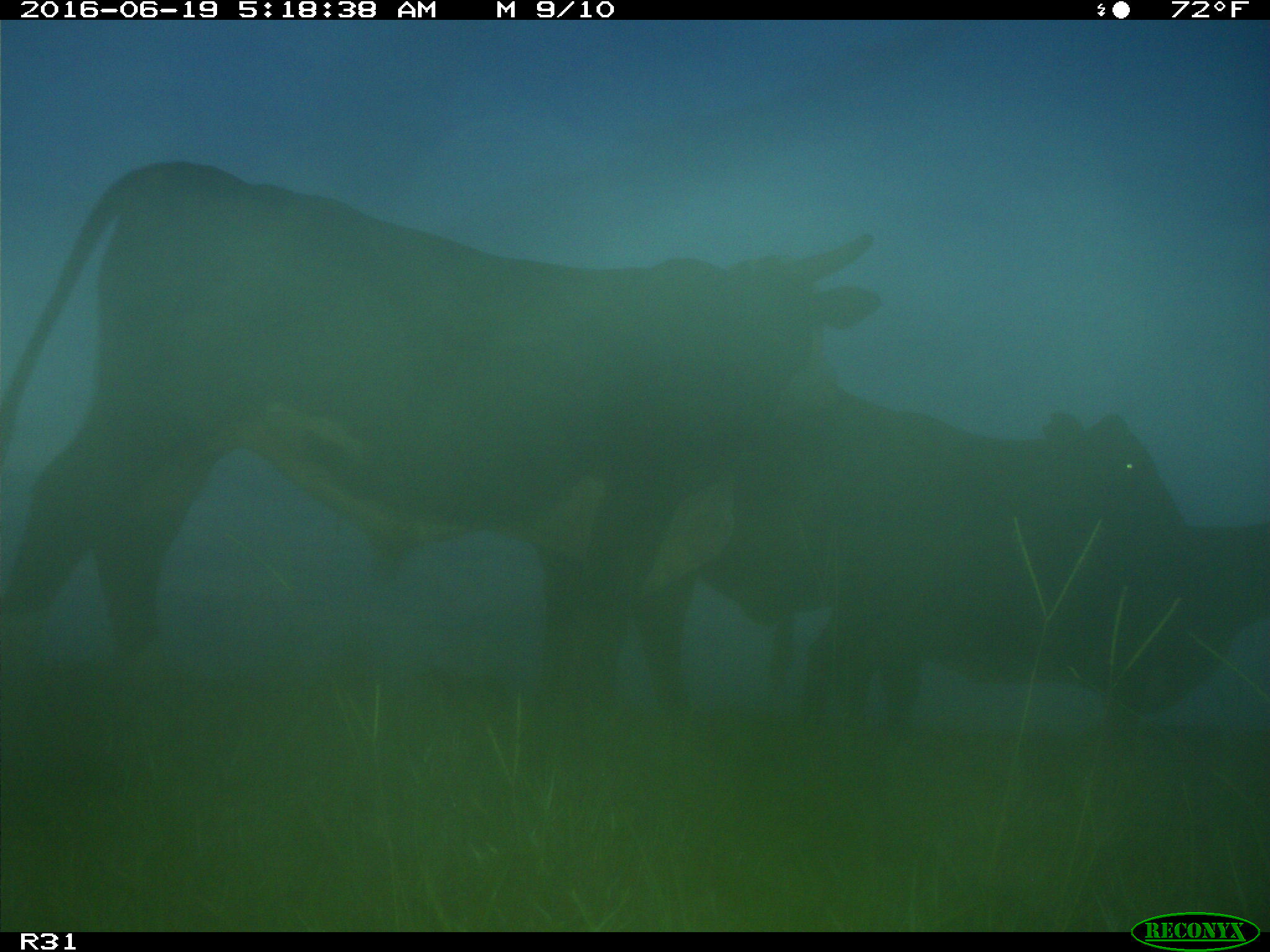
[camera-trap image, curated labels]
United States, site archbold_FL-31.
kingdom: Animalia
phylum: Chordata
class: Mammalia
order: Artiodactyla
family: Bovidae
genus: Bos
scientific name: Bos taurus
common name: domestic cow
Bos taurus (domestic cow).